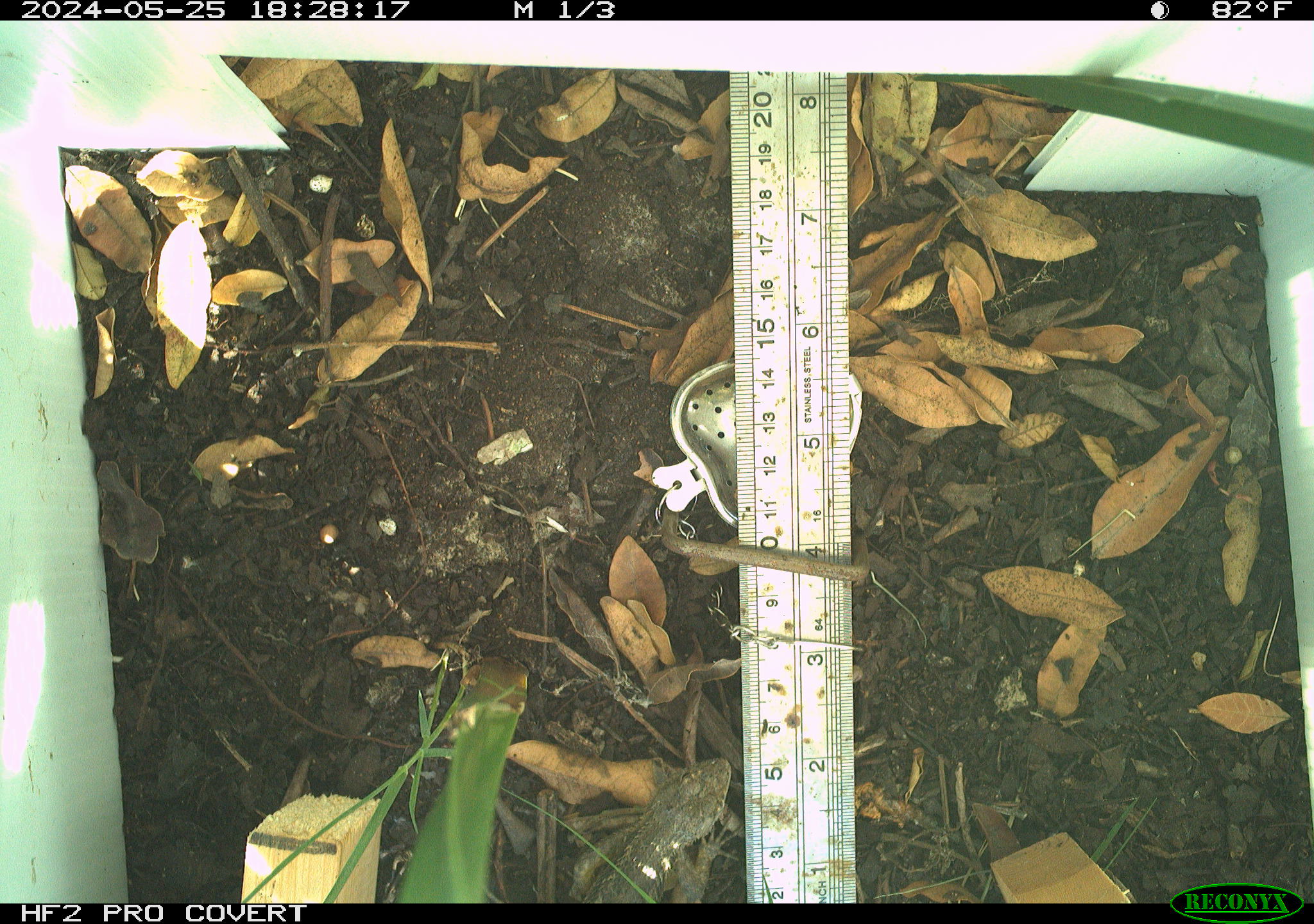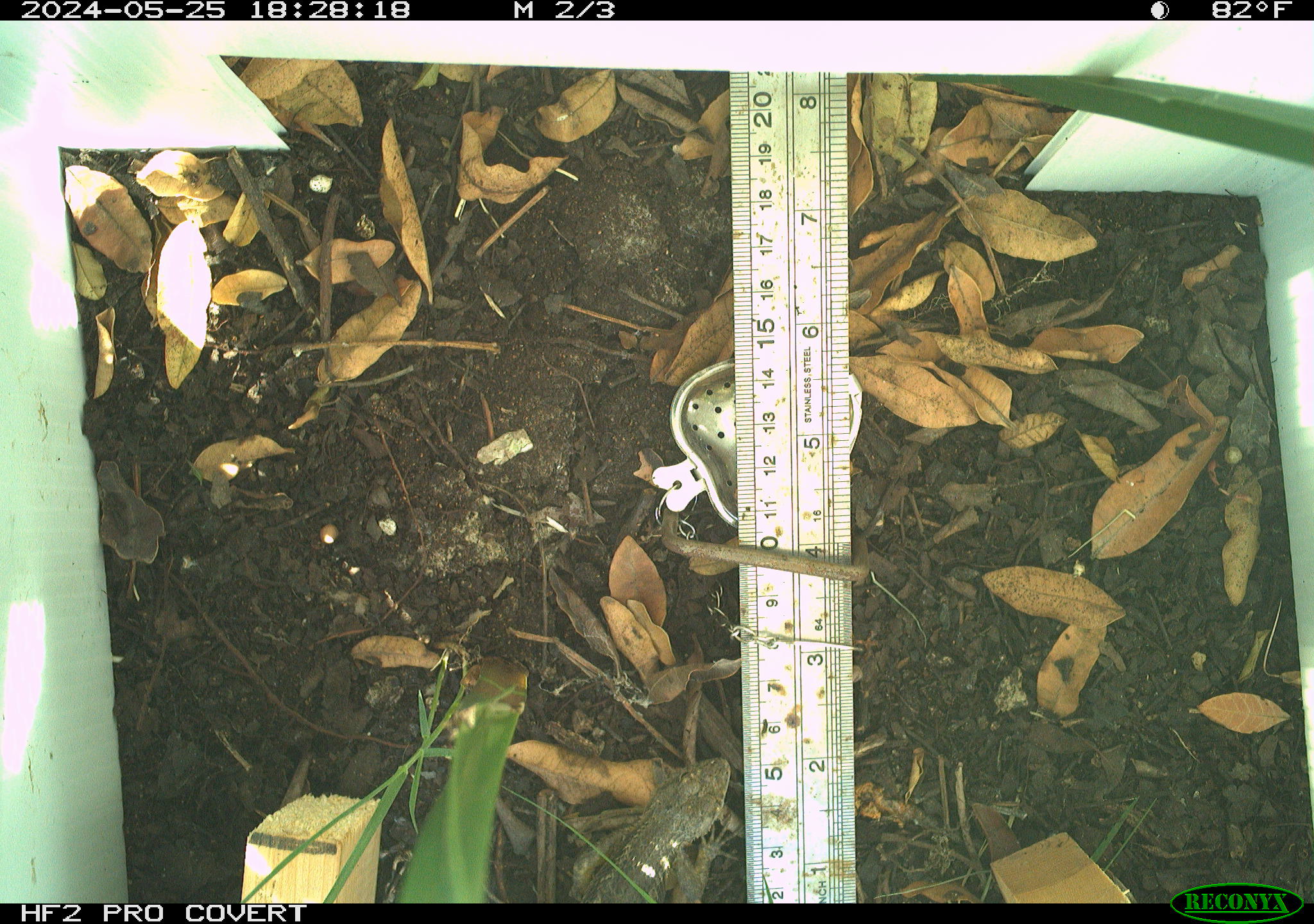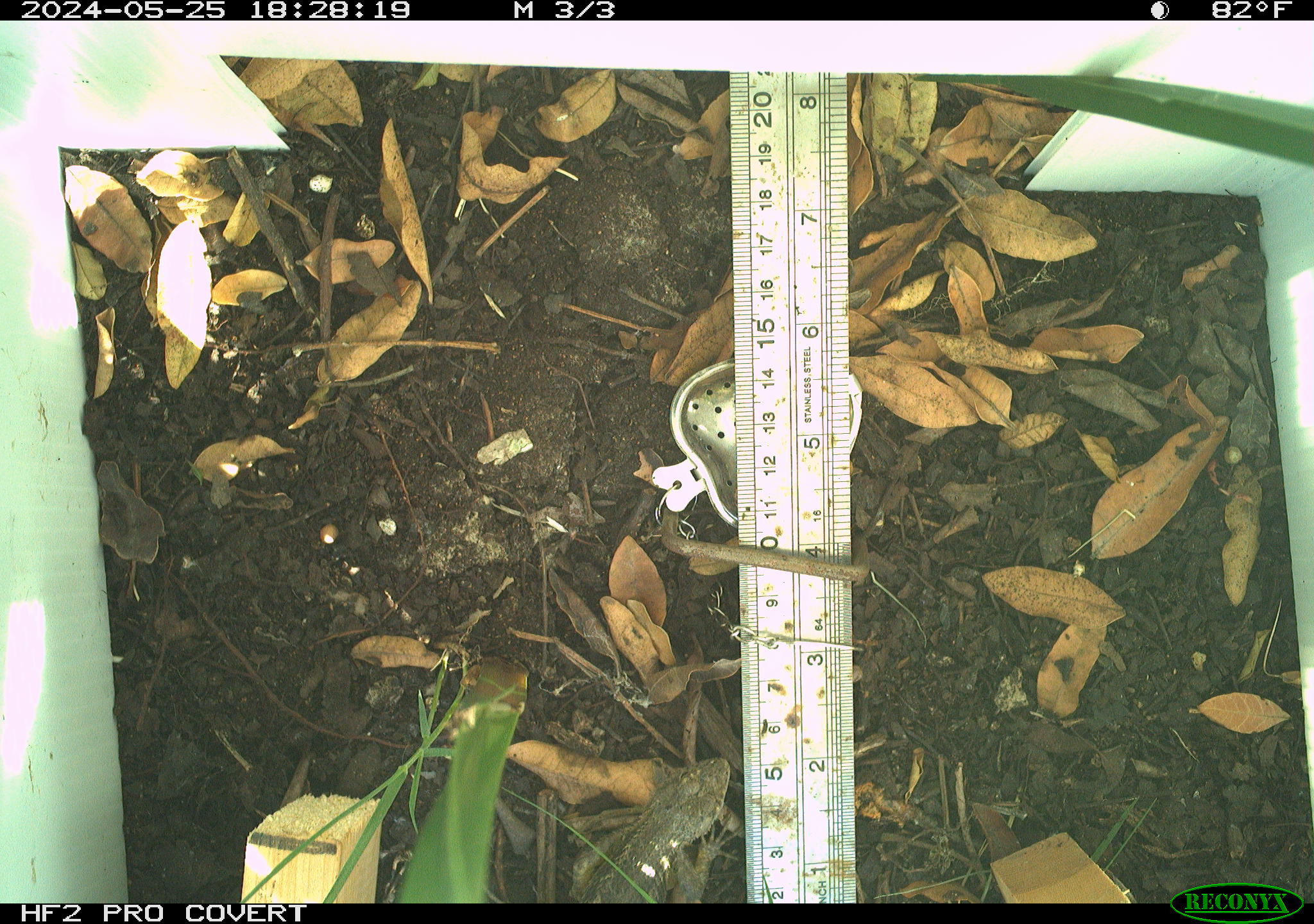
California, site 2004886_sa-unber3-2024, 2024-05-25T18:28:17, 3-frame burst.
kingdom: Animalia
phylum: Chordata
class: Reptilia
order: Squamata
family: Phrynosomatidae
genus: Sceloporus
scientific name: Sceloporus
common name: spiny lizards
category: sceloporus species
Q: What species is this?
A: Sceloporus species (spiny lizards) (Sceloporus).